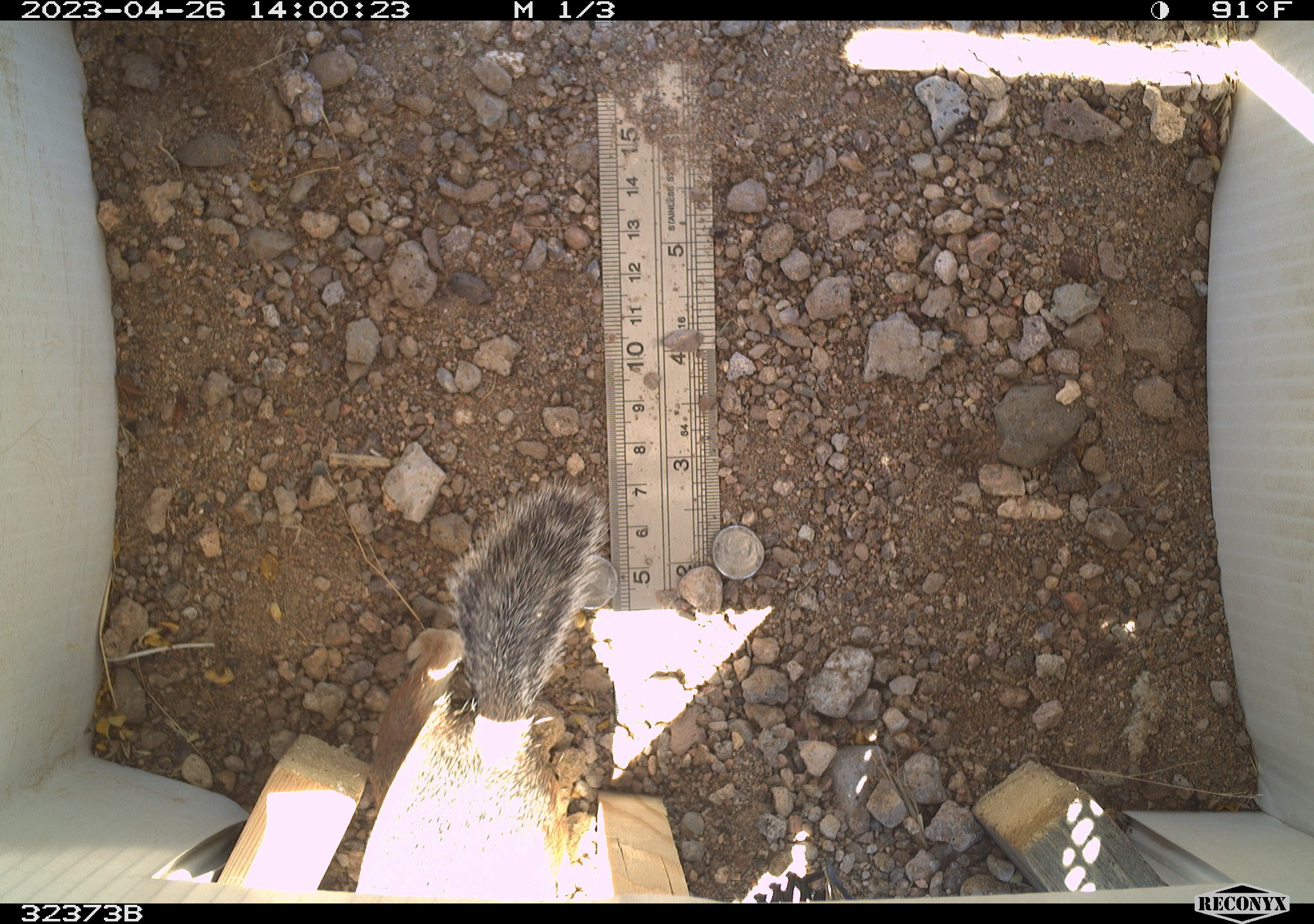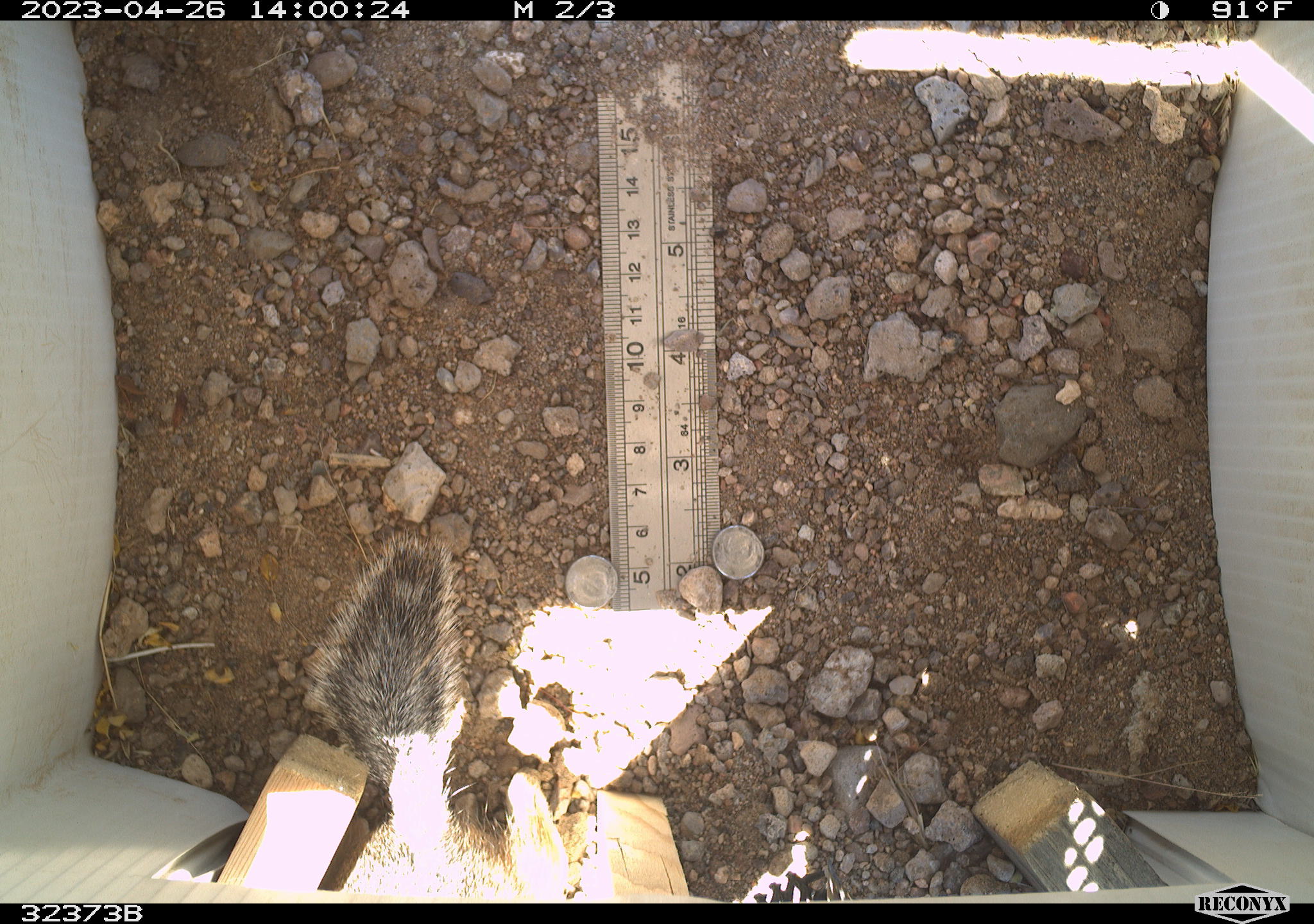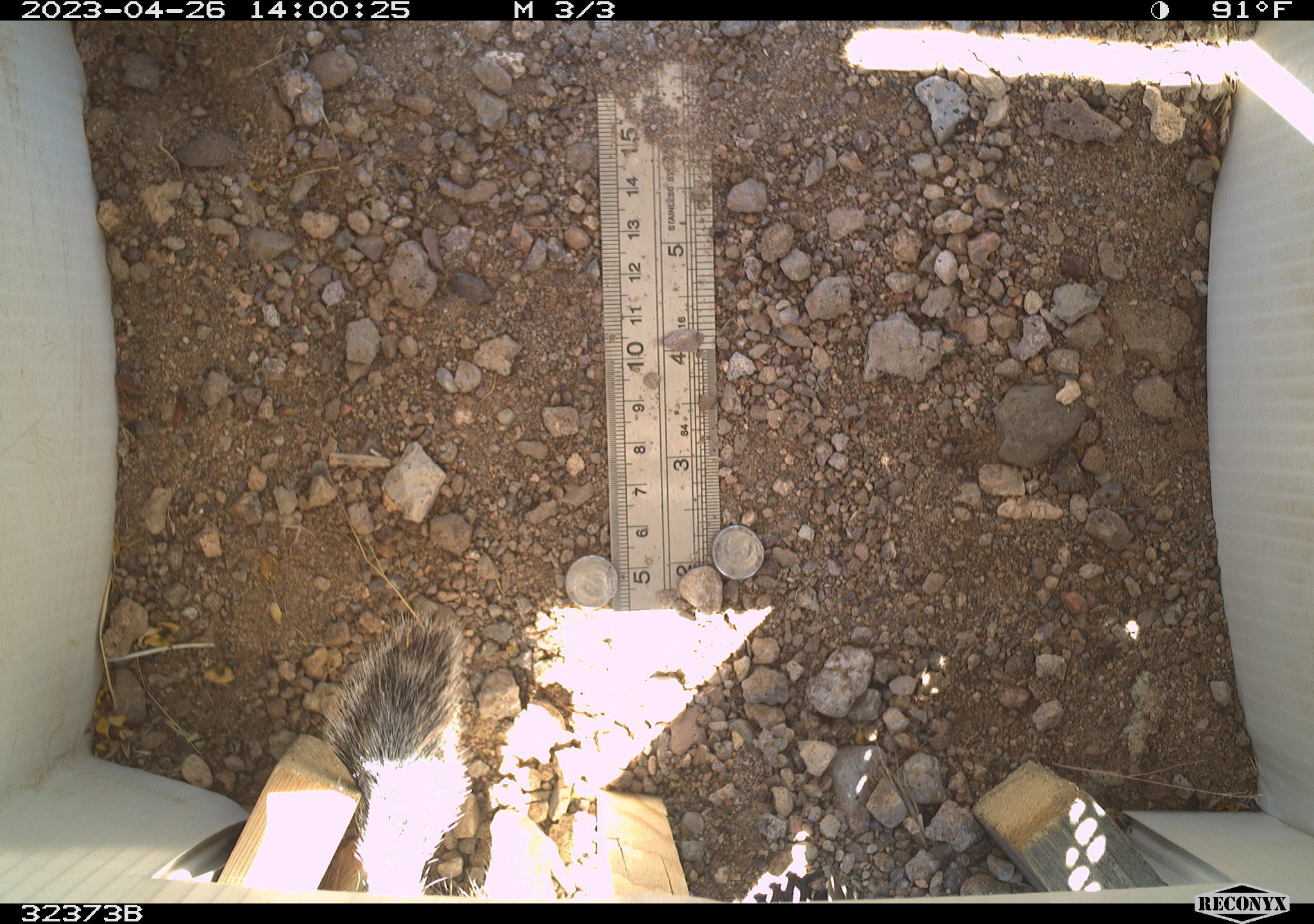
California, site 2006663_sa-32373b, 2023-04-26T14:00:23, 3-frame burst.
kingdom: Animalia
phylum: Chordata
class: Mammalia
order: Rodentia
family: Sciuridae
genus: Ammospermophilus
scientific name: Ammospermophilus leucurus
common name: white-tailed antelope squirrel